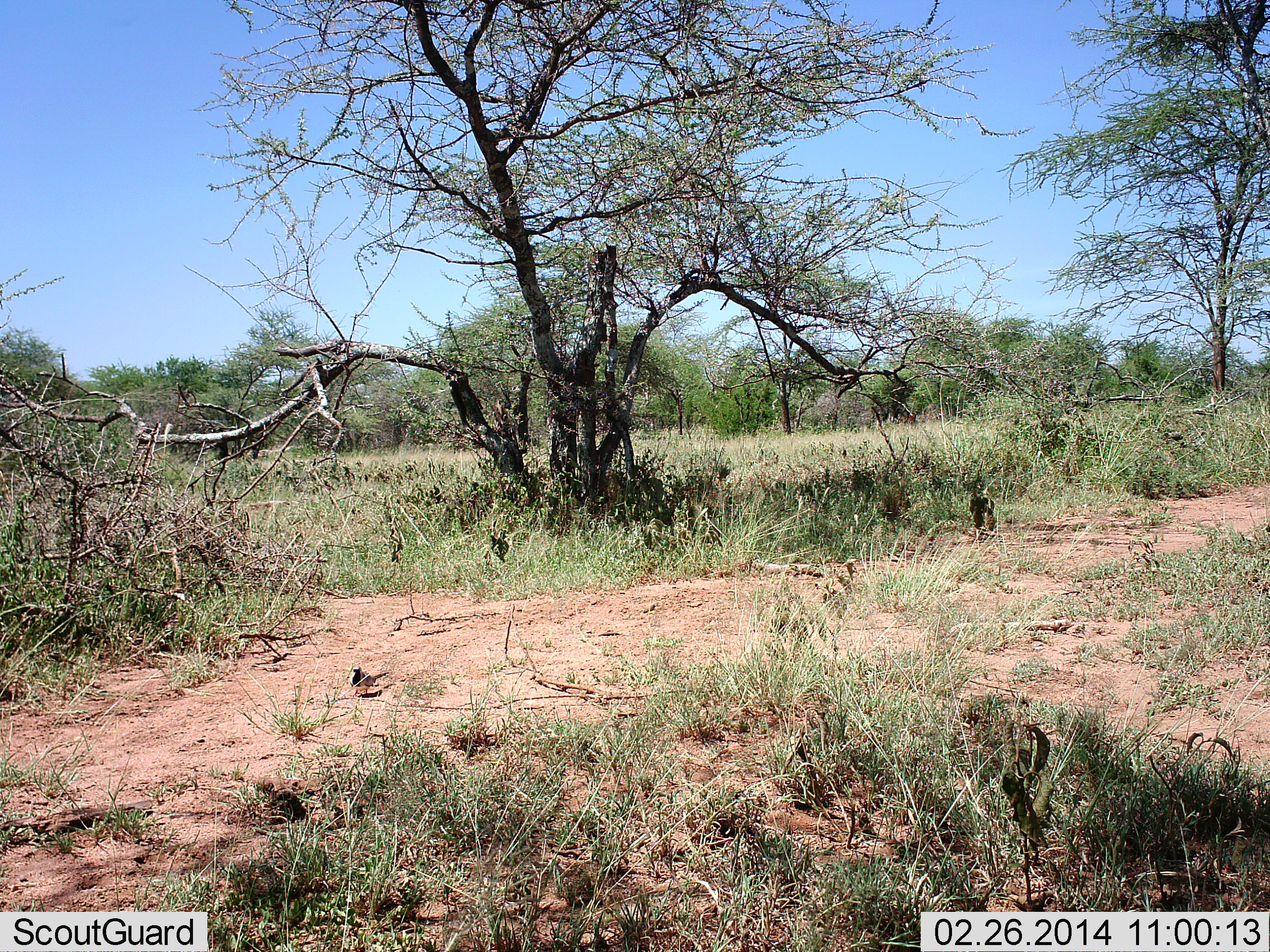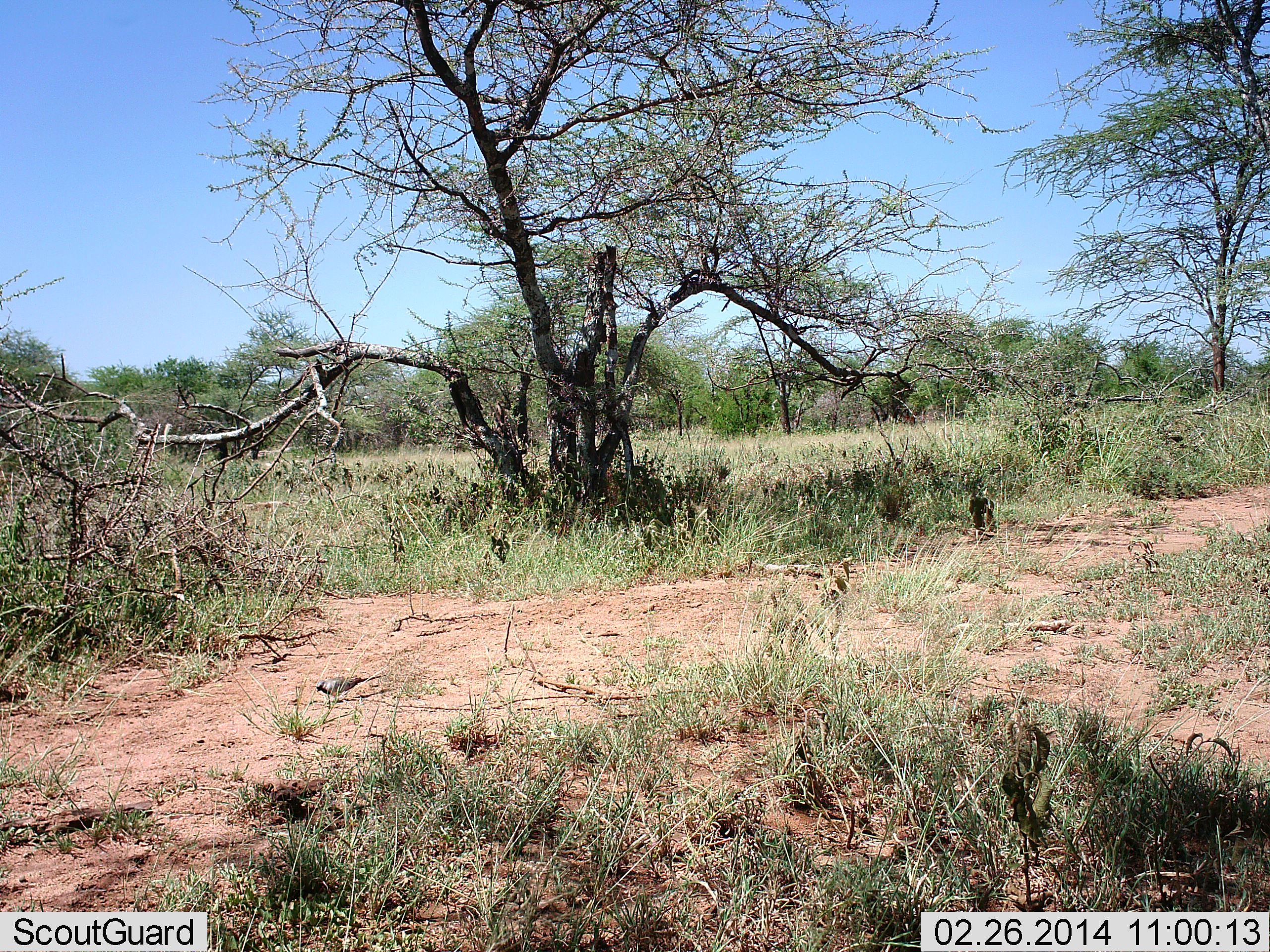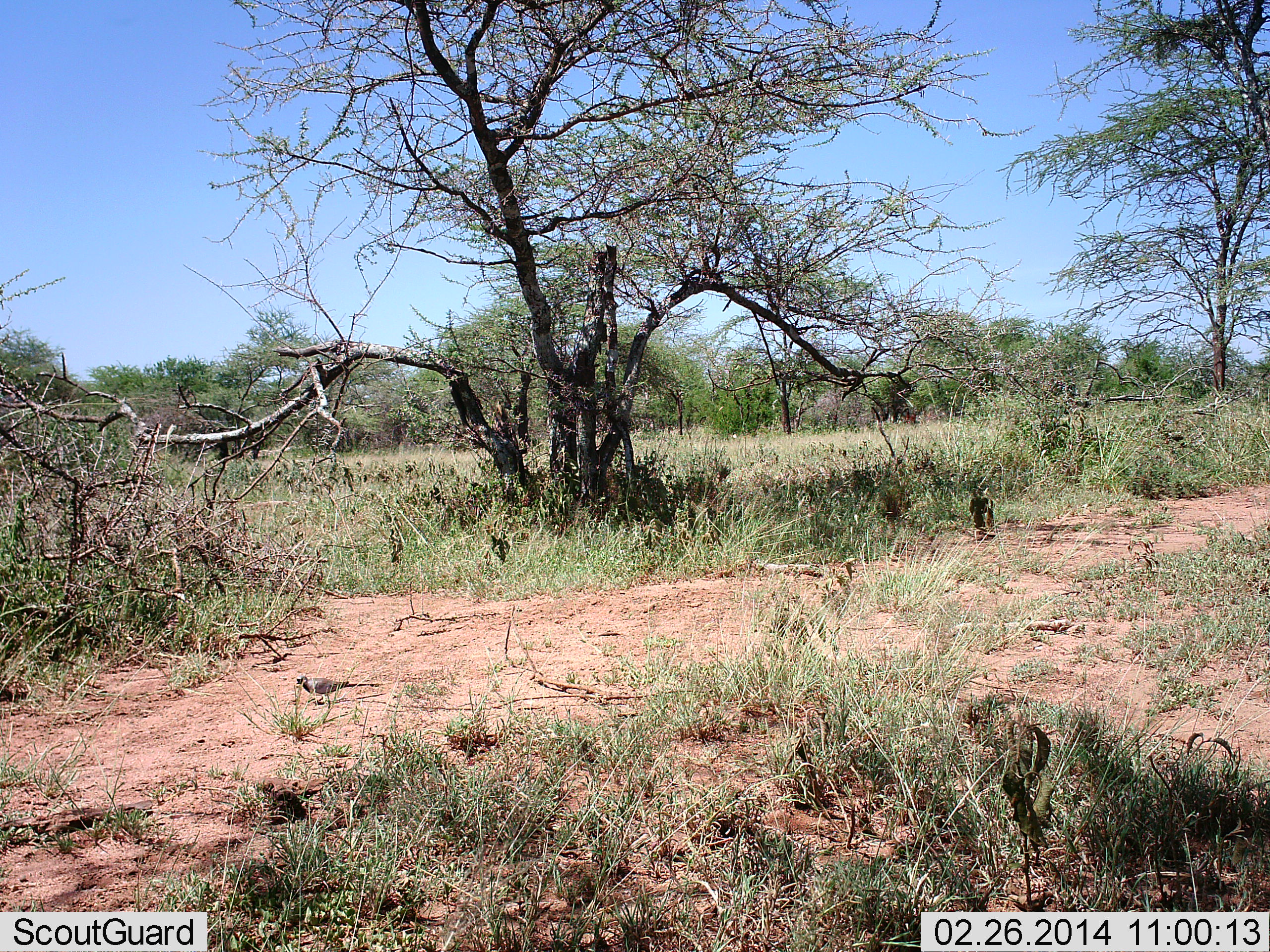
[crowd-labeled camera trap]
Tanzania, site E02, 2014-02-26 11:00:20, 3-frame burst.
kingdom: Animalia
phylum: Chordata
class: Aves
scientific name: Aves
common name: bird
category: otherbird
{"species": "otherbird (bird) (Aves)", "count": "1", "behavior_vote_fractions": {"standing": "10%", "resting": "0%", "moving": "80%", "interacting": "0%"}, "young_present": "0%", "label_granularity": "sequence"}